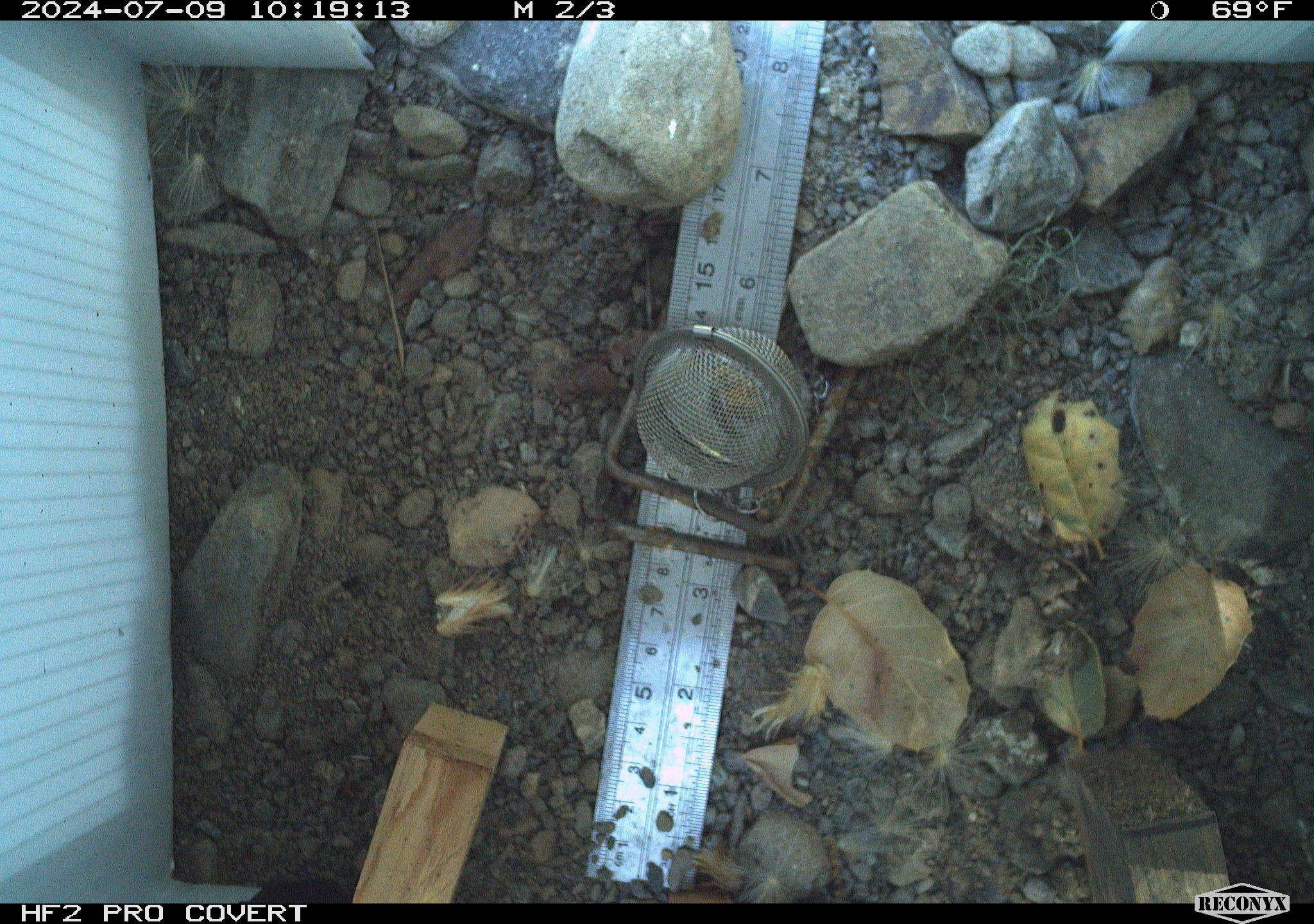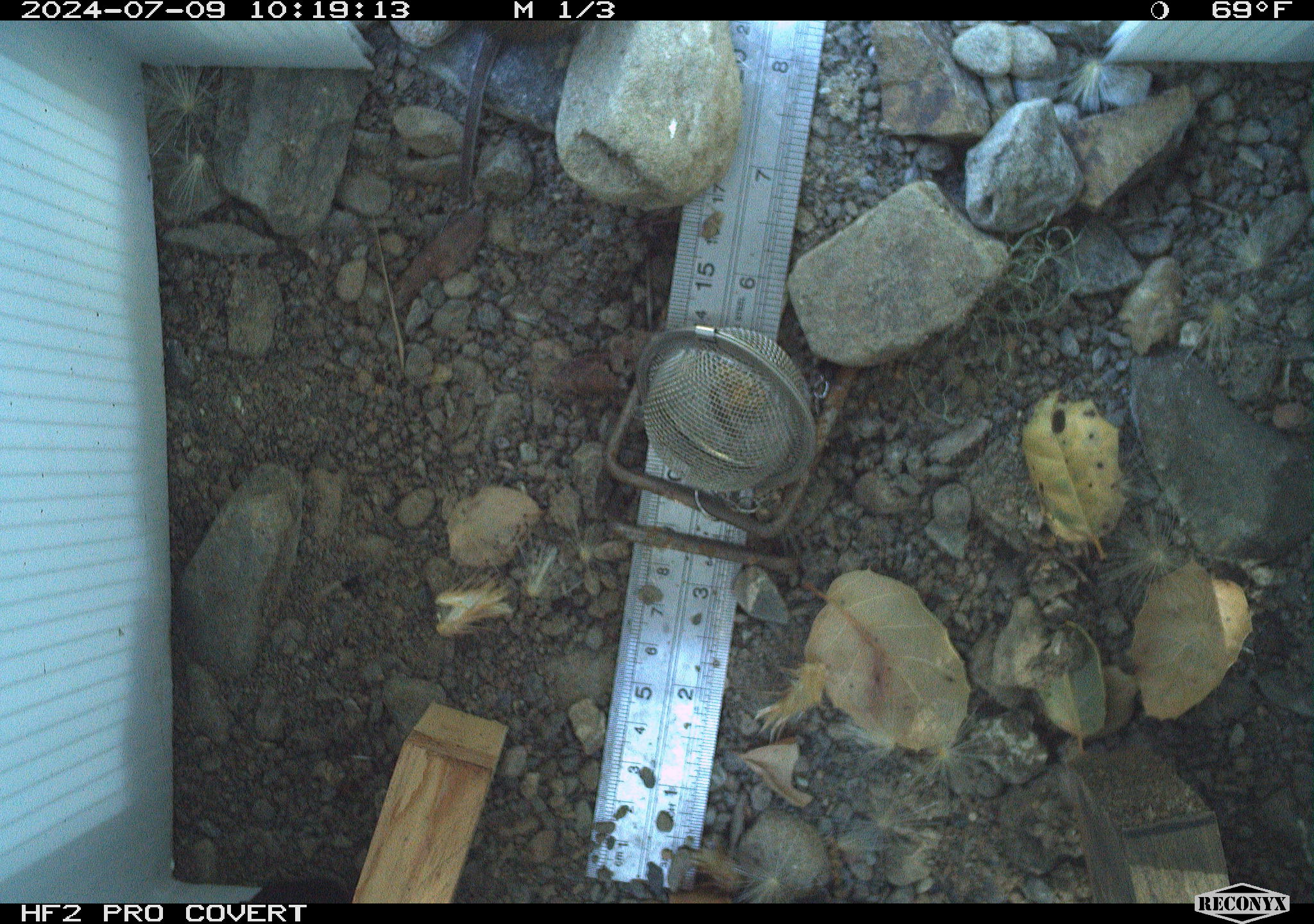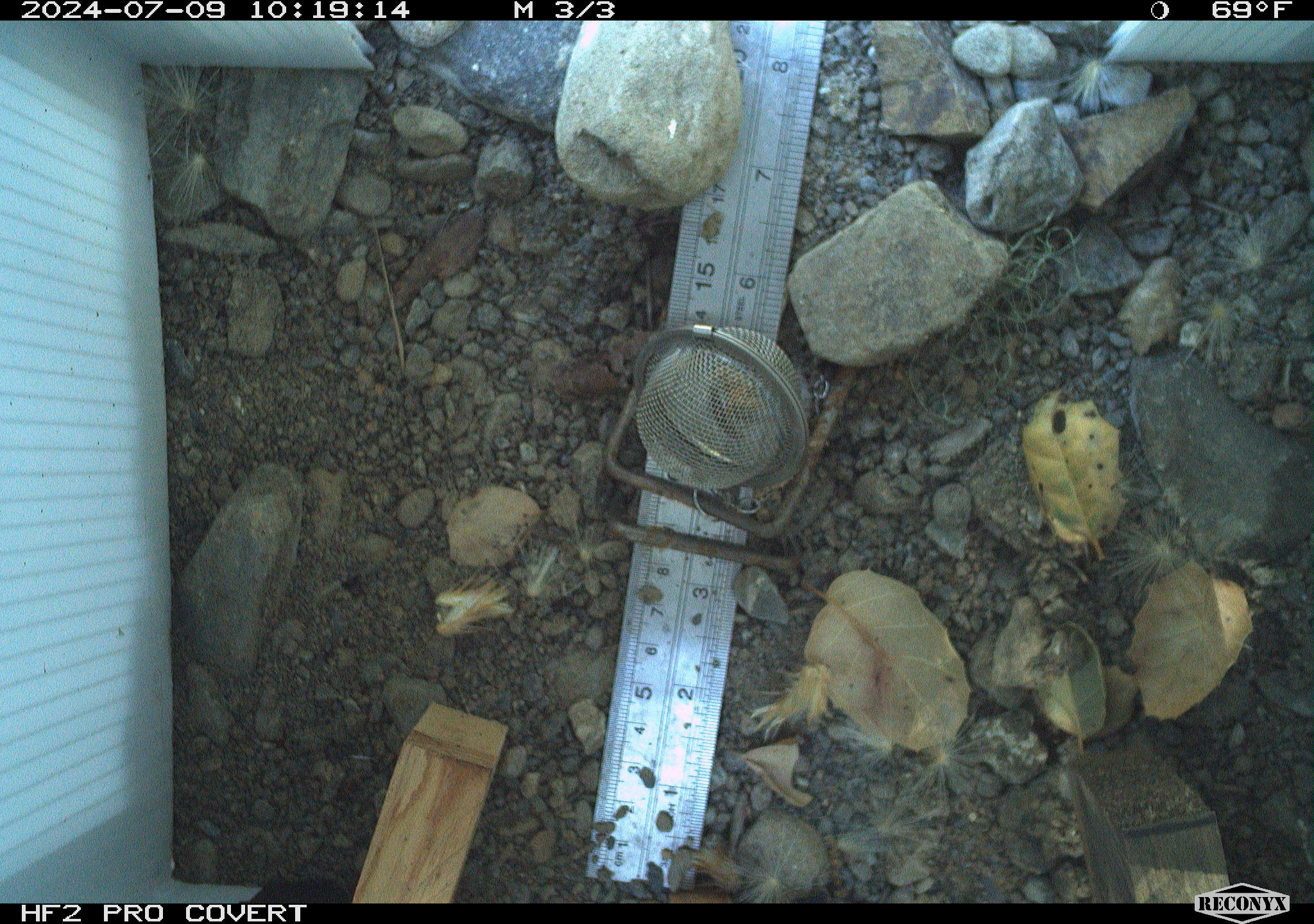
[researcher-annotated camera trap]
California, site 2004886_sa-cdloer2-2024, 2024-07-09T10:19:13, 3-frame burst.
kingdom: Animalia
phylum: Chordata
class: Mammalia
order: Rodentia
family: Cricetidae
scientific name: Arvicolinae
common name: voles, lemmings, and muskrats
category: arvicolinae subfamily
Arvicolinae subfamily (voles, lemmings, and muskrats) (Arvicolinae).